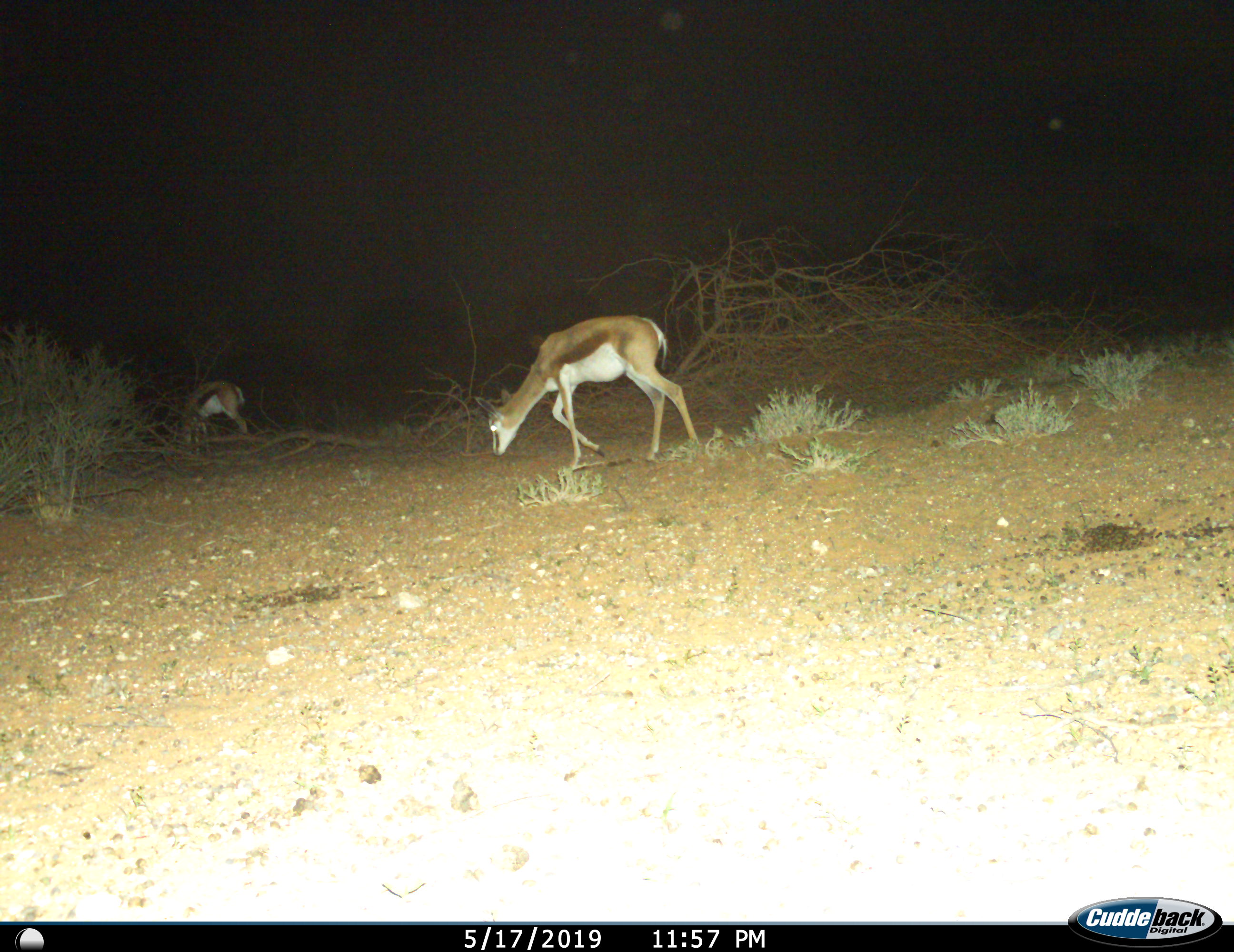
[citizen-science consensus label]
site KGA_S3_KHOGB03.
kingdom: Animalia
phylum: Chordata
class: Mammalia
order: Artiodactyla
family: Bovidae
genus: Antidorcas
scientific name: Antidorcas marsupialis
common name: springbok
Springbok (Antidorcas marsupialis), count 2. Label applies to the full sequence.